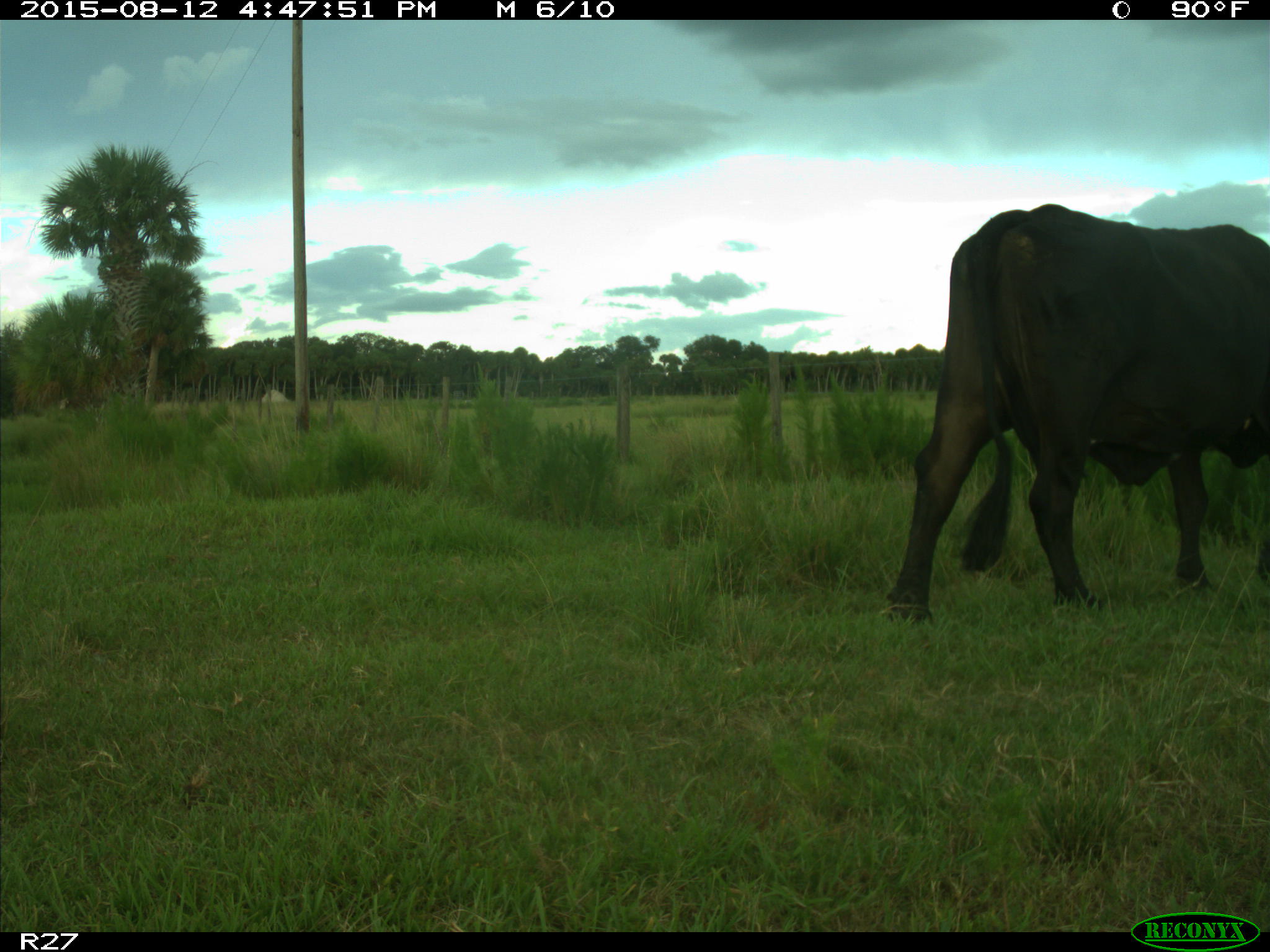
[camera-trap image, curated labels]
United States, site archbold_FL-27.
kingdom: Animalia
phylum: Chordata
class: Mammalia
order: Artiodactyla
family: Bovidae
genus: Bos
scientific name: Bos taurus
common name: domestic cow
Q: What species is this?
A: Bos taurus (domestic cow).